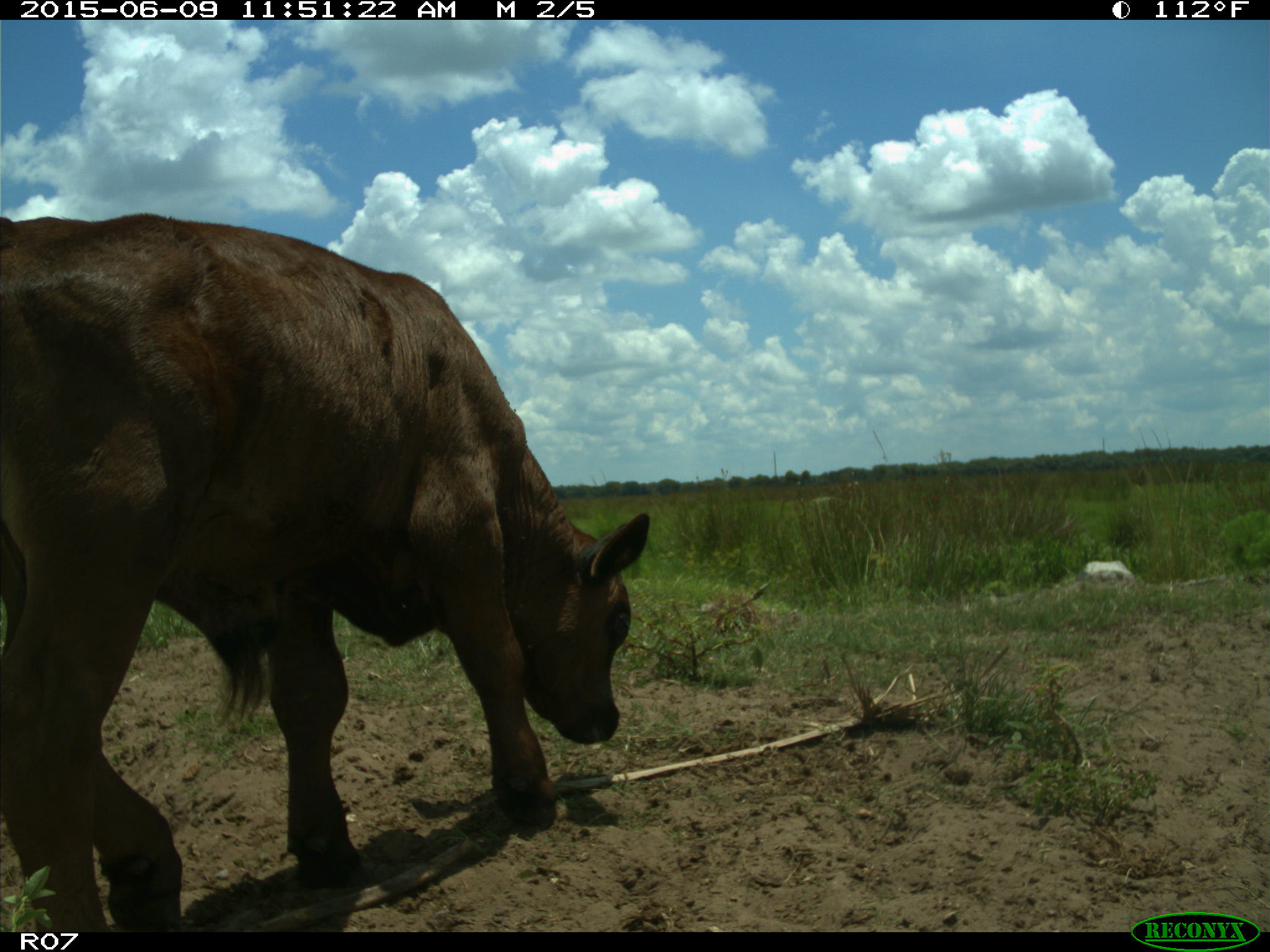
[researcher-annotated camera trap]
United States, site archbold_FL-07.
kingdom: Animalia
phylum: Chordata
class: Mammalia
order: Artiodactyla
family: Bovidae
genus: Bos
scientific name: Bos taurus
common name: domestic cow